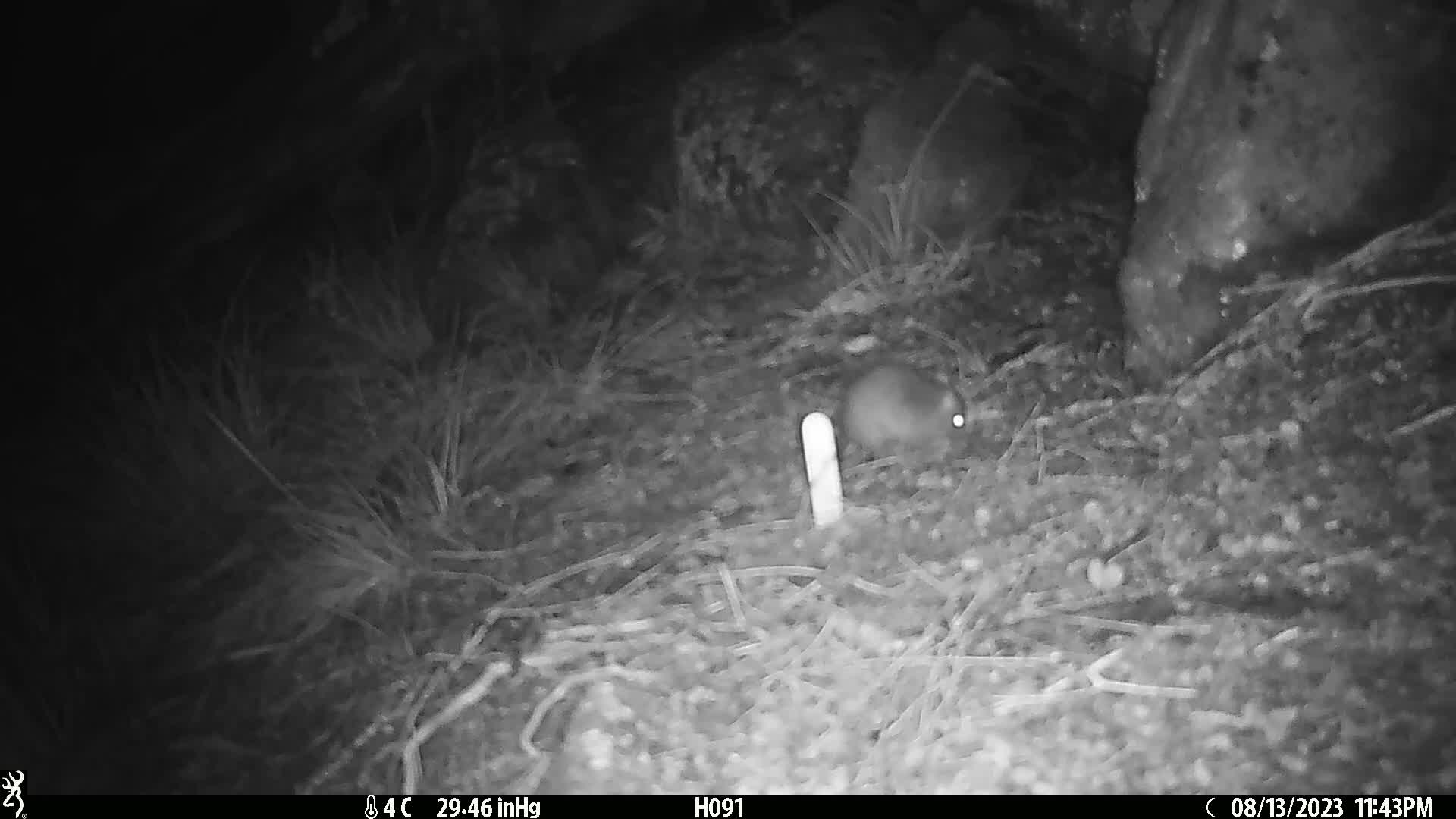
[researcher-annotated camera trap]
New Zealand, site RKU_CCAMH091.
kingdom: Animalia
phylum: Chordata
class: Mammalia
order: Rodentia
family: Muridae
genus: Rattus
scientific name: Rattus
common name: rat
Rat (Rattus).